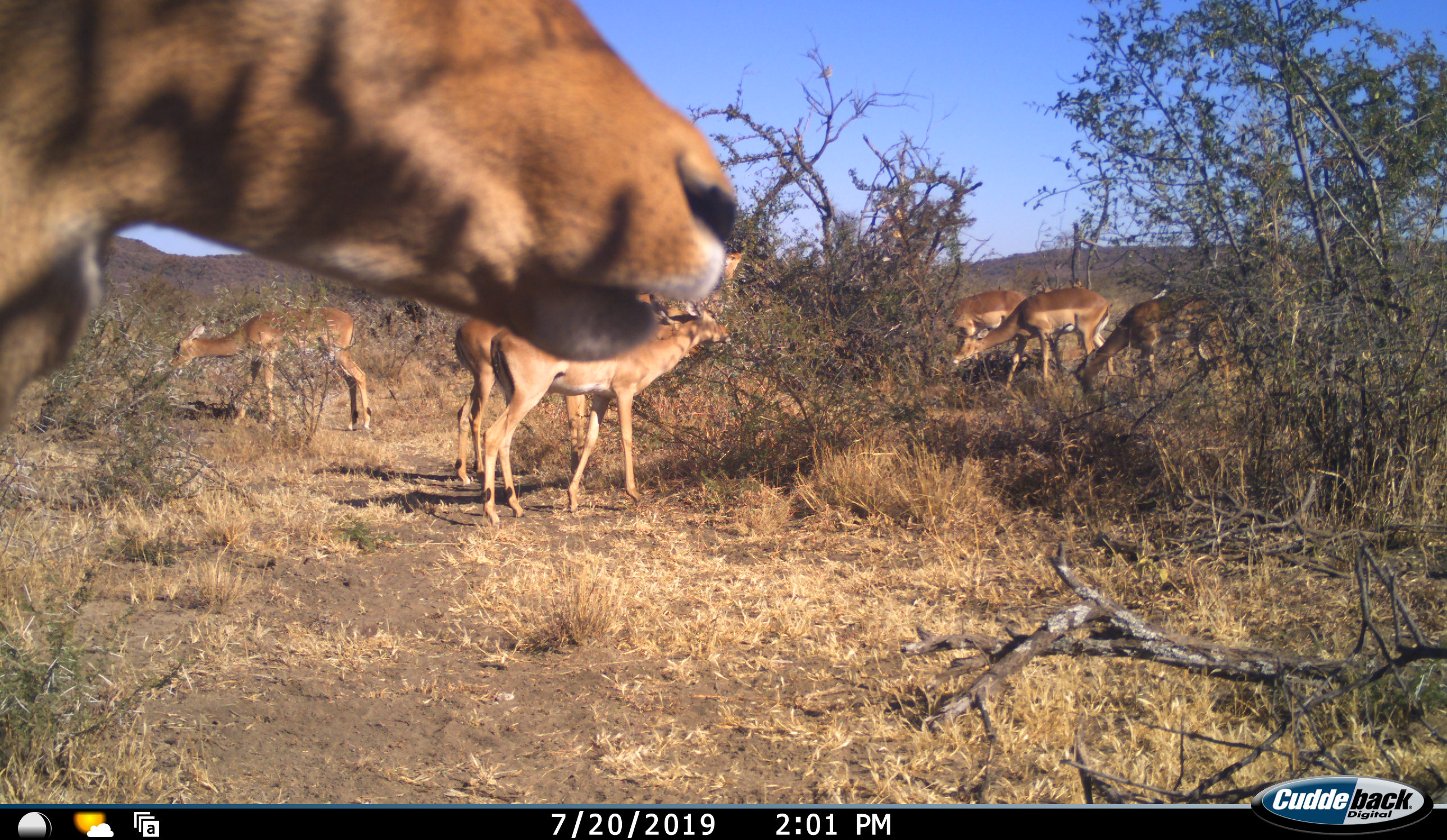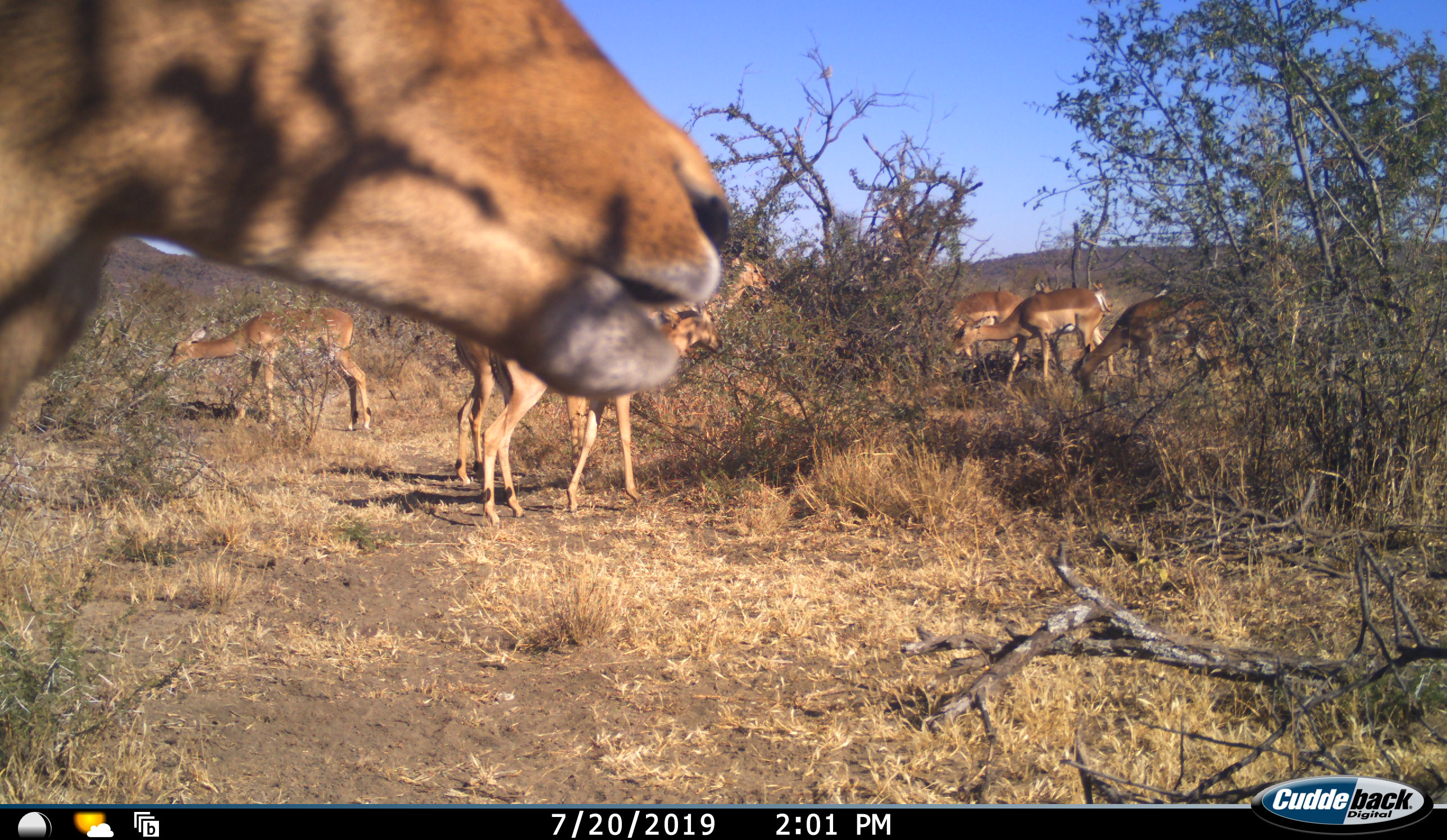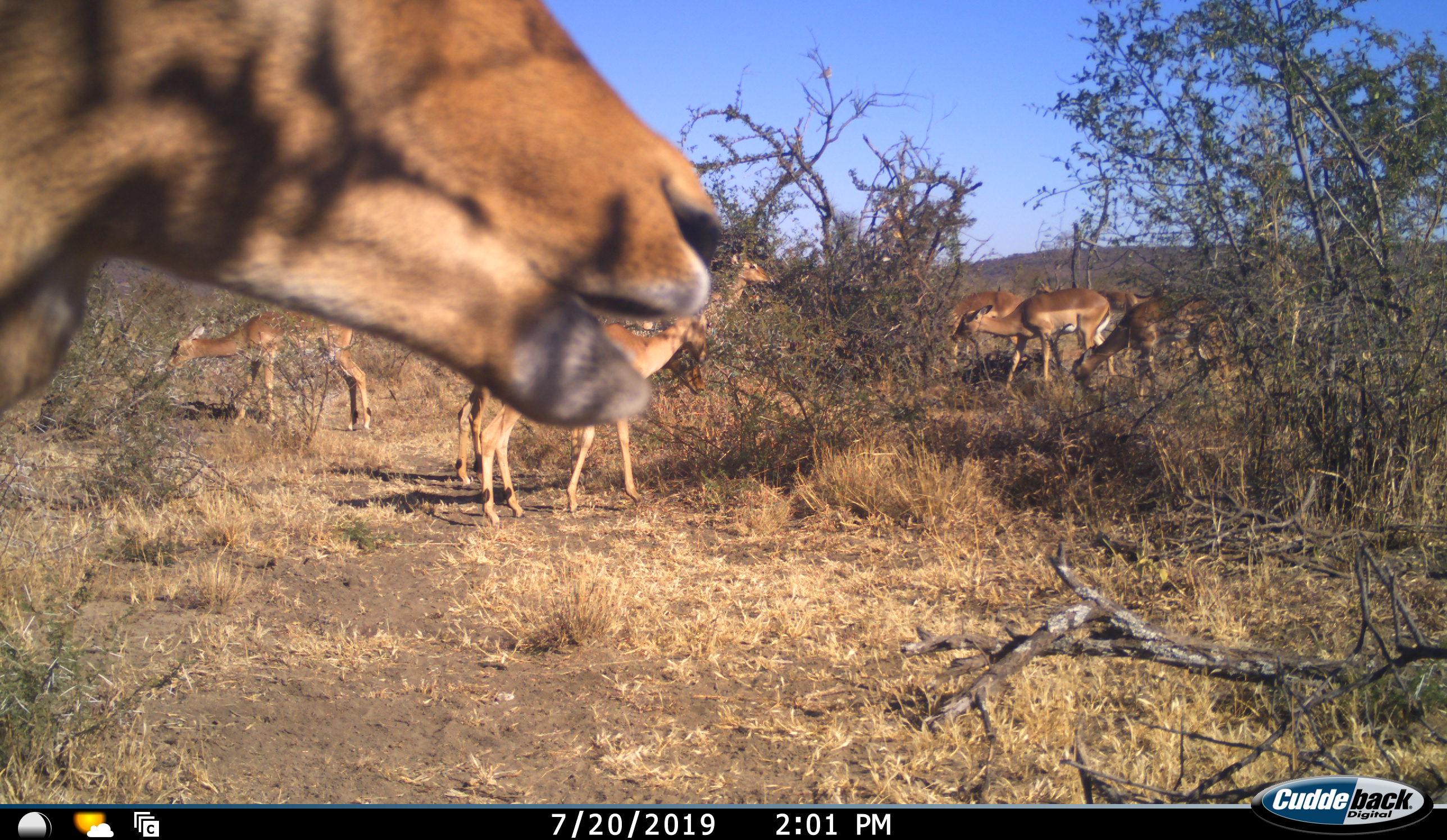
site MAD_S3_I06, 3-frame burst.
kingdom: Animalia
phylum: Chordata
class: Mammalia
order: Artiodactyla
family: Bovidae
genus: Aepyceros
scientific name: Aepyceros melampus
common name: impala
Impala (Aepyceros melampus), count 7. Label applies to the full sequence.